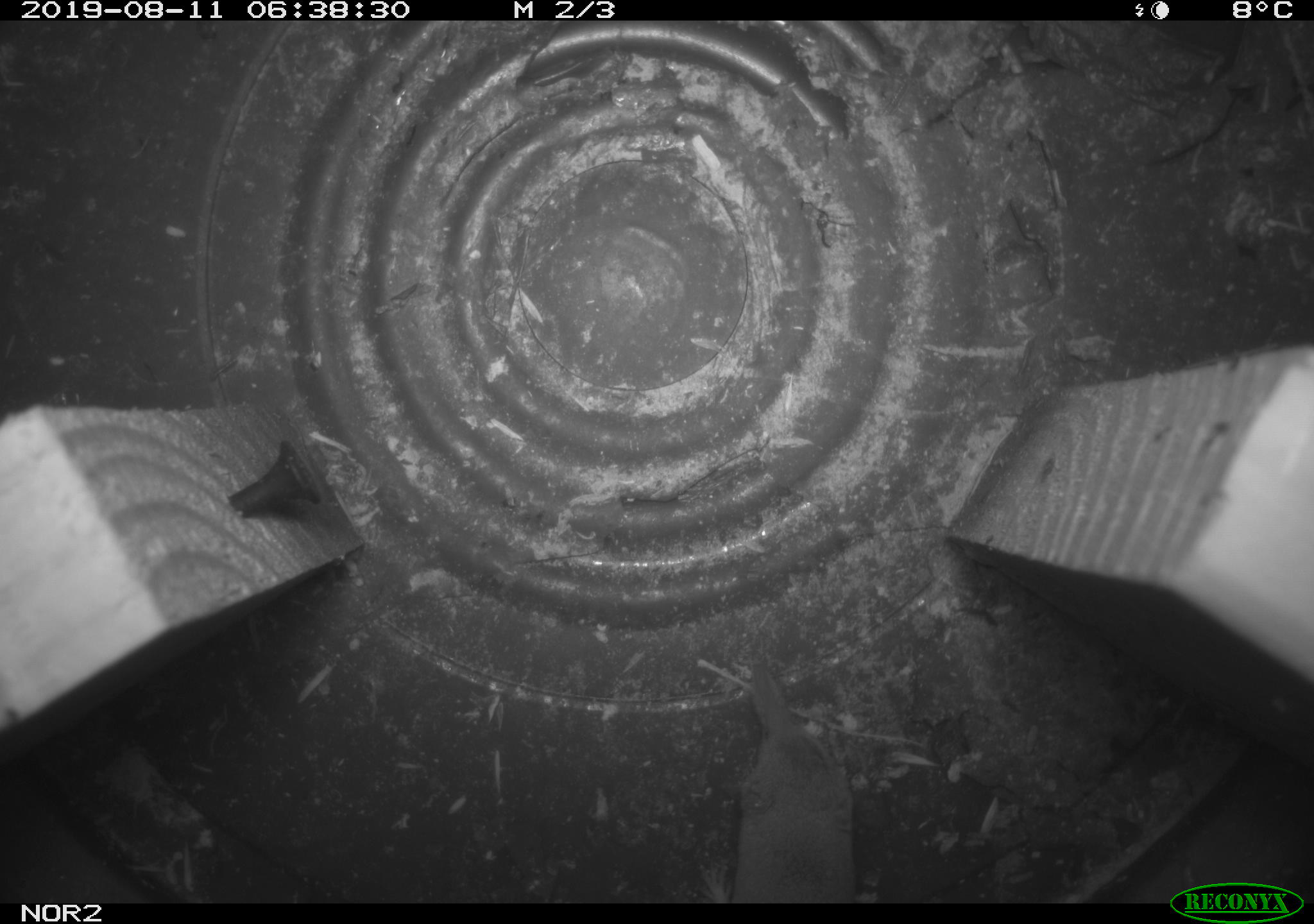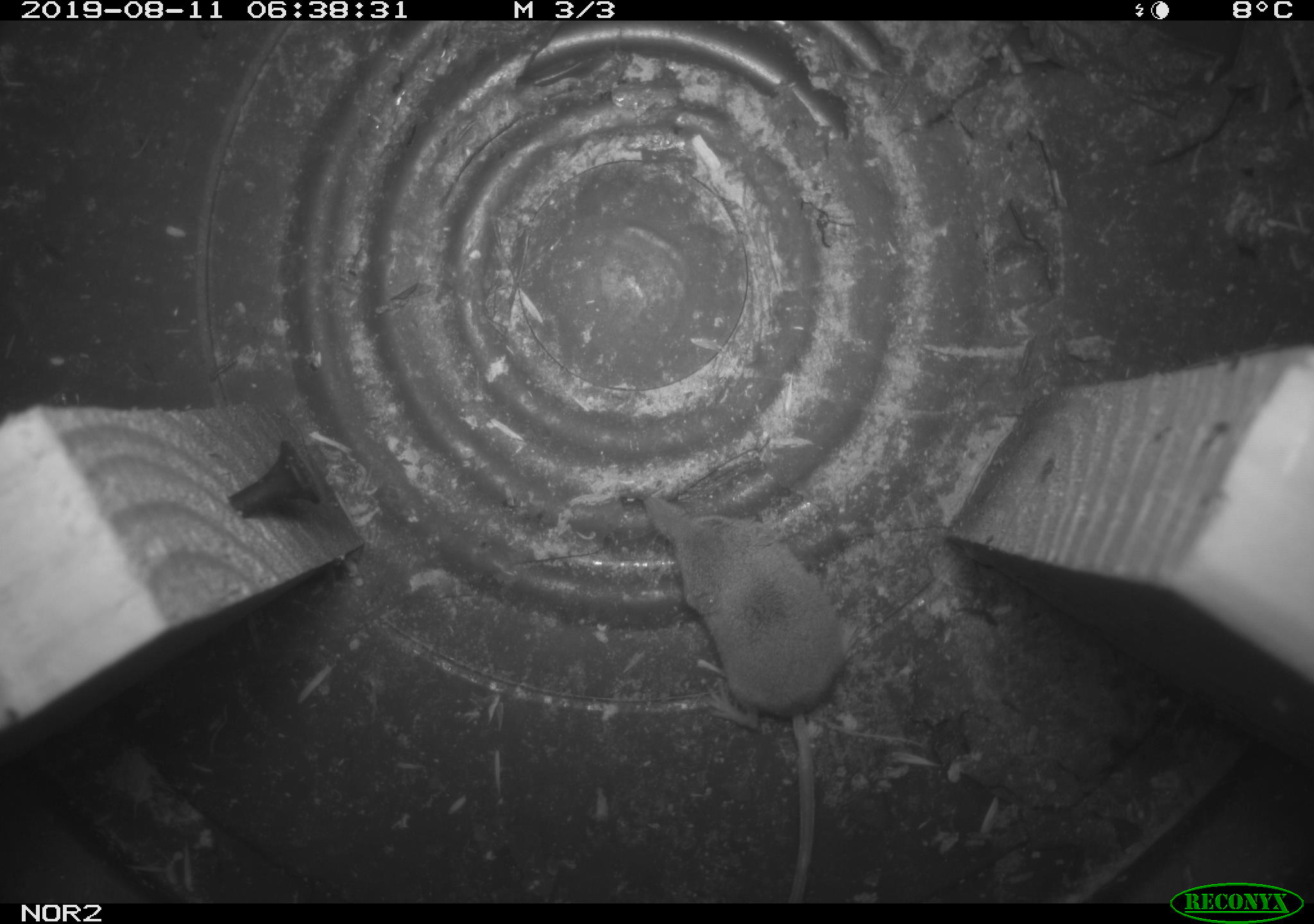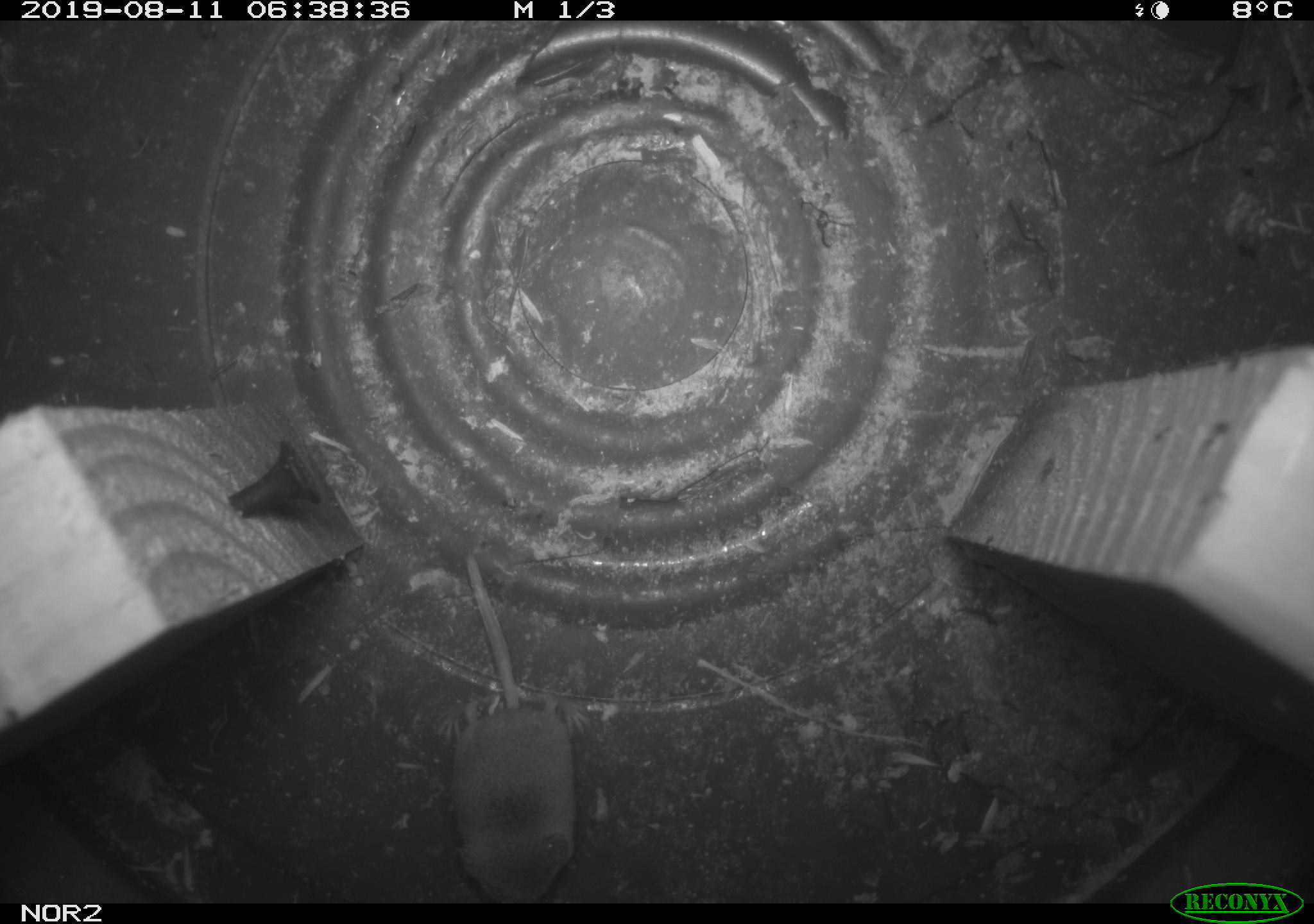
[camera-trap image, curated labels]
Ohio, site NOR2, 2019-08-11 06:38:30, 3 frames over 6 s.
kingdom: Animalia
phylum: Chordata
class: Mammalia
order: Eulipotyphla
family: Soricidae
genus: Sorex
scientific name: Sorex cinereus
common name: masked shrew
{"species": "masked shrew (Sorex cinereus)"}